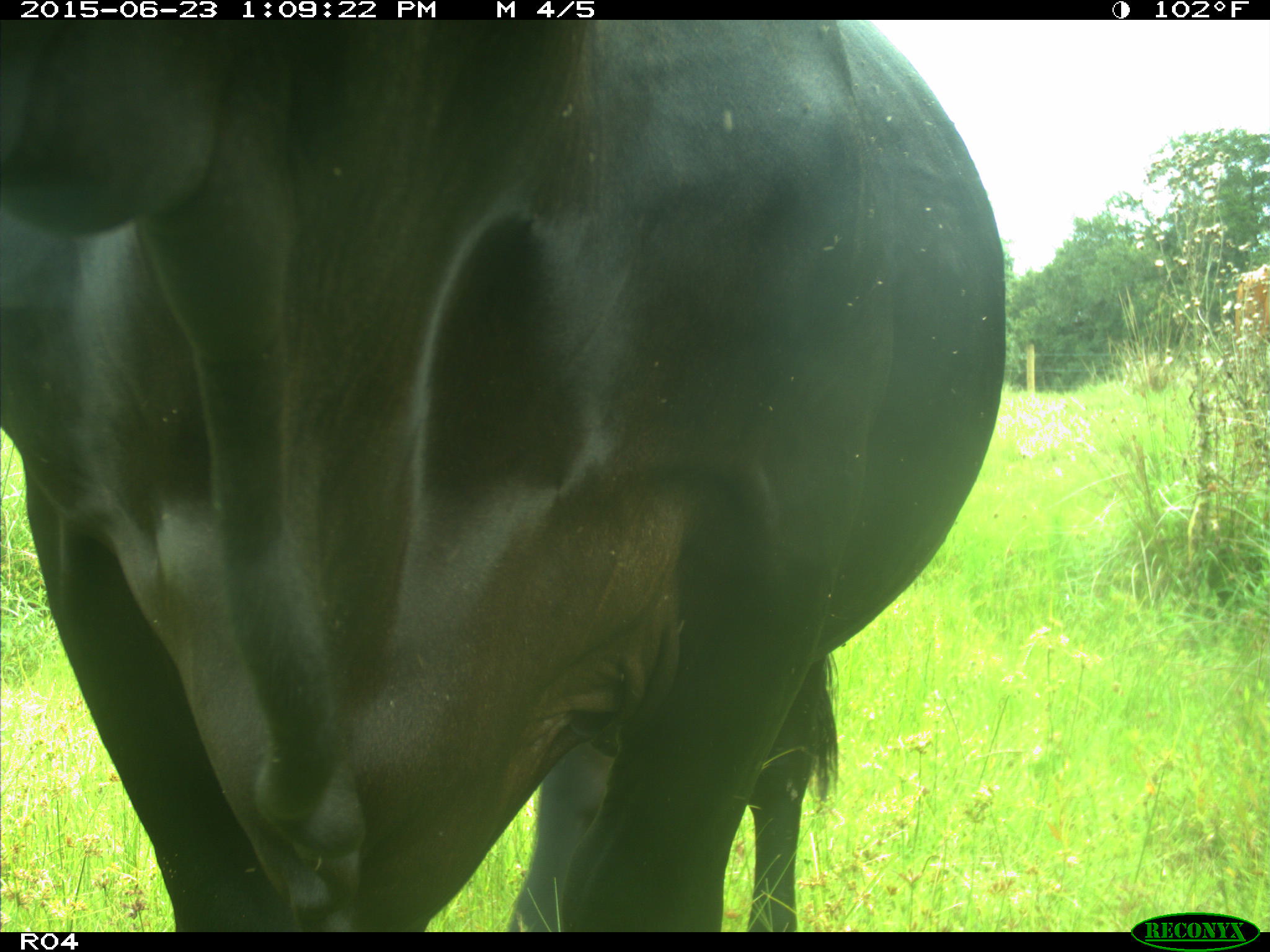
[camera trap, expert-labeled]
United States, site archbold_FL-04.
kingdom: Animalia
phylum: Chordata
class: Mammalia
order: Artiodactyla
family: Bovidae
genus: Bos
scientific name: Bos taurus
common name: domestic cow